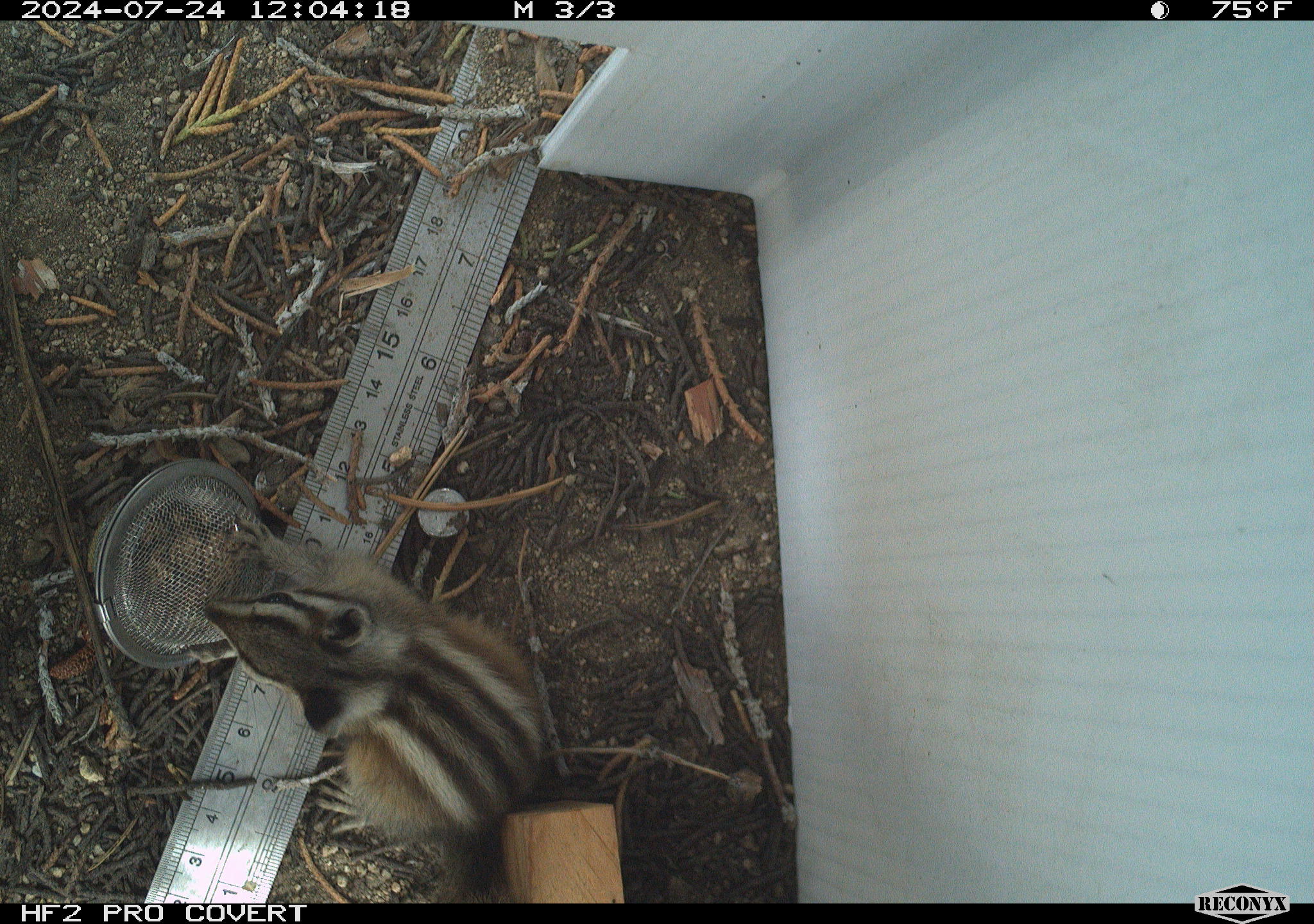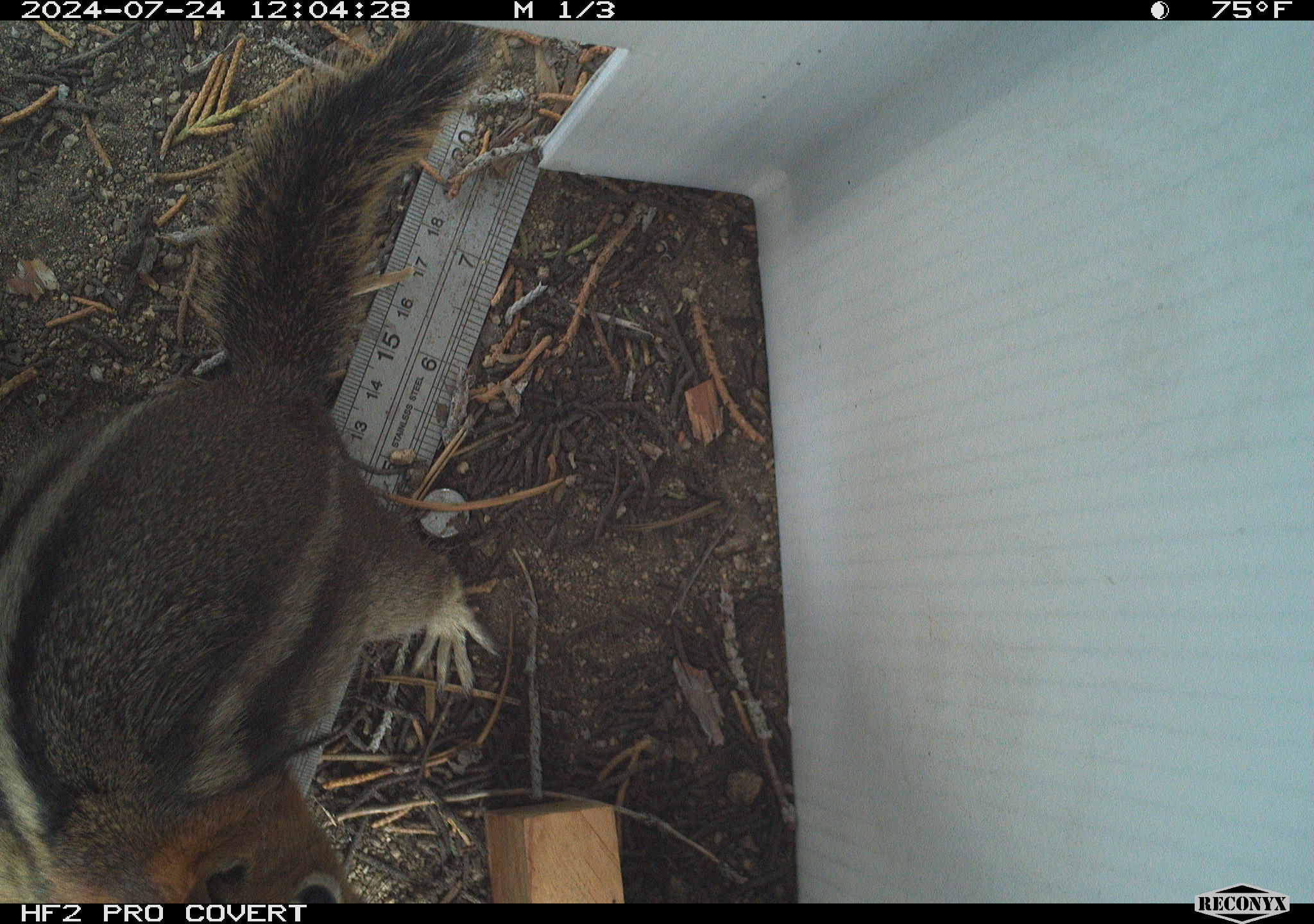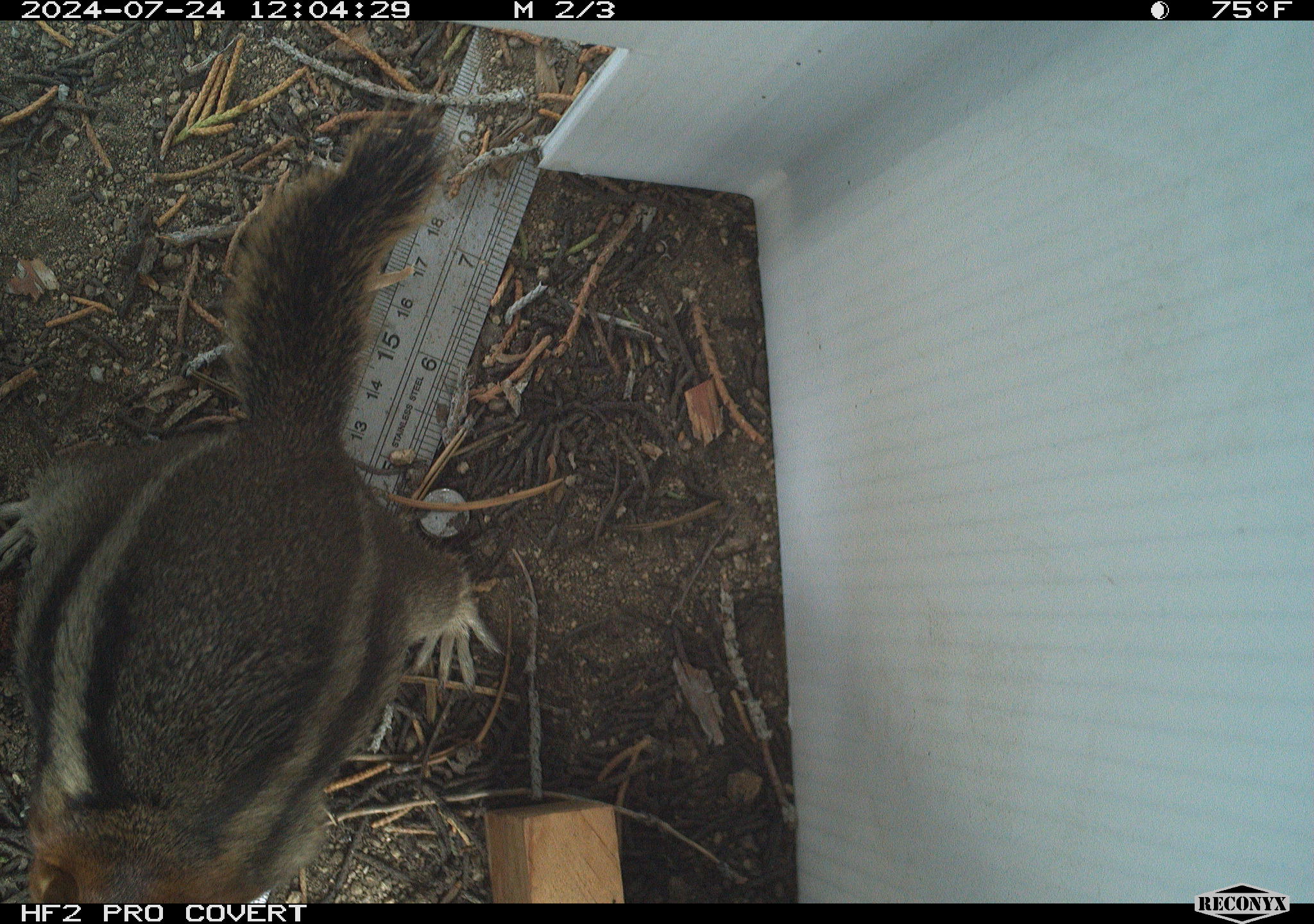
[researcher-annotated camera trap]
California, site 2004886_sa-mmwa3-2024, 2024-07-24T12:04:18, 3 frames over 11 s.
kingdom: Animalia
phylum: Chordata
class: Mammalia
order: Rodentia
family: Sciuridae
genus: Neotamias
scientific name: Neotamias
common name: western chipmunks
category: neotamias species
Neotamias species (western chipmunks) (Neotamias).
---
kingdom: Animalia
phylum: Chordata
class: Mammalia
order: Rodentia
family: Sciuridae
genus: Callospermophilus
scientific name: Callospermophilus lateralis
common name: golden mantled ground squirrel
Golden mantled ground squirrel (Callospermophilus lateralis).